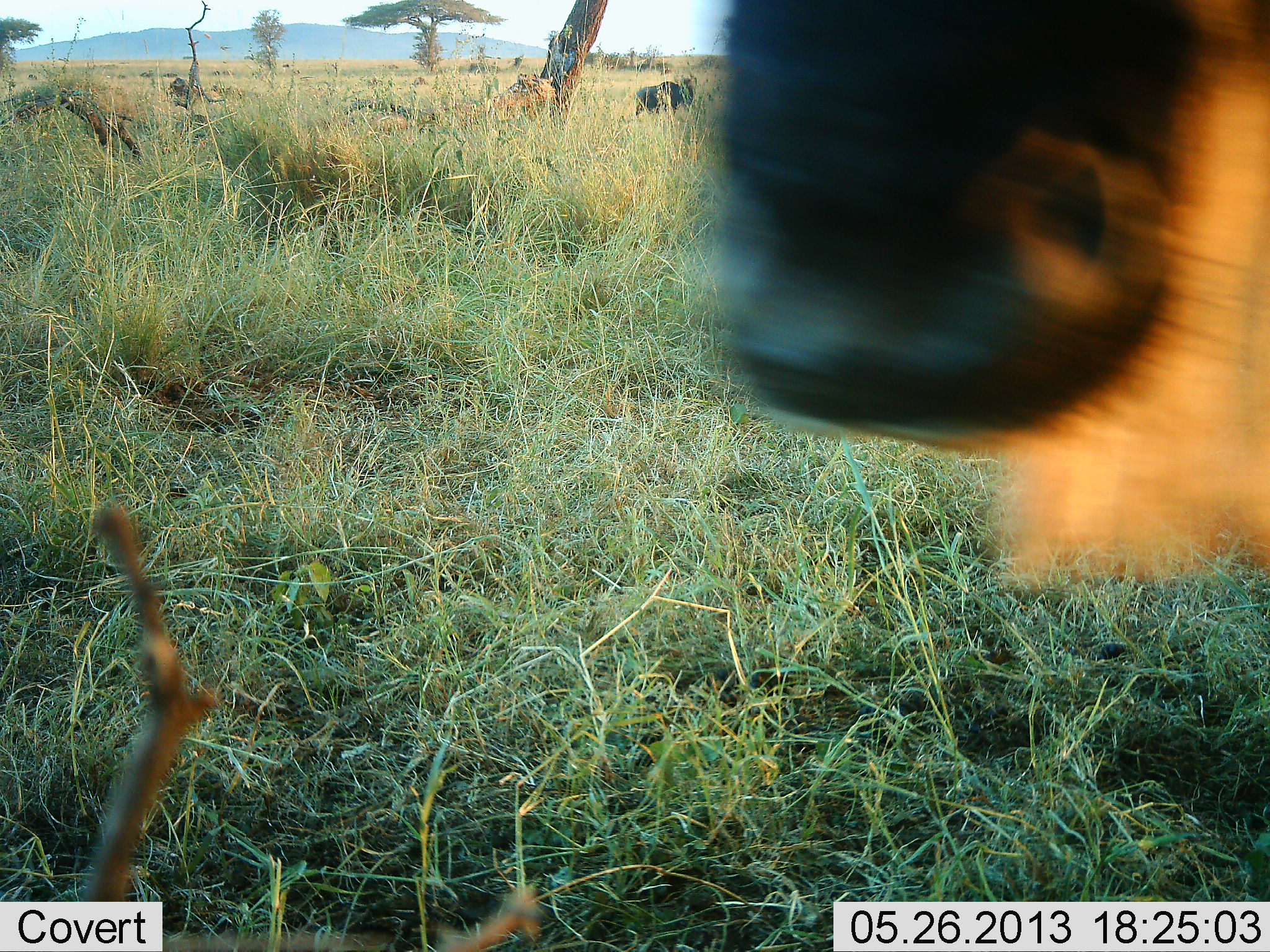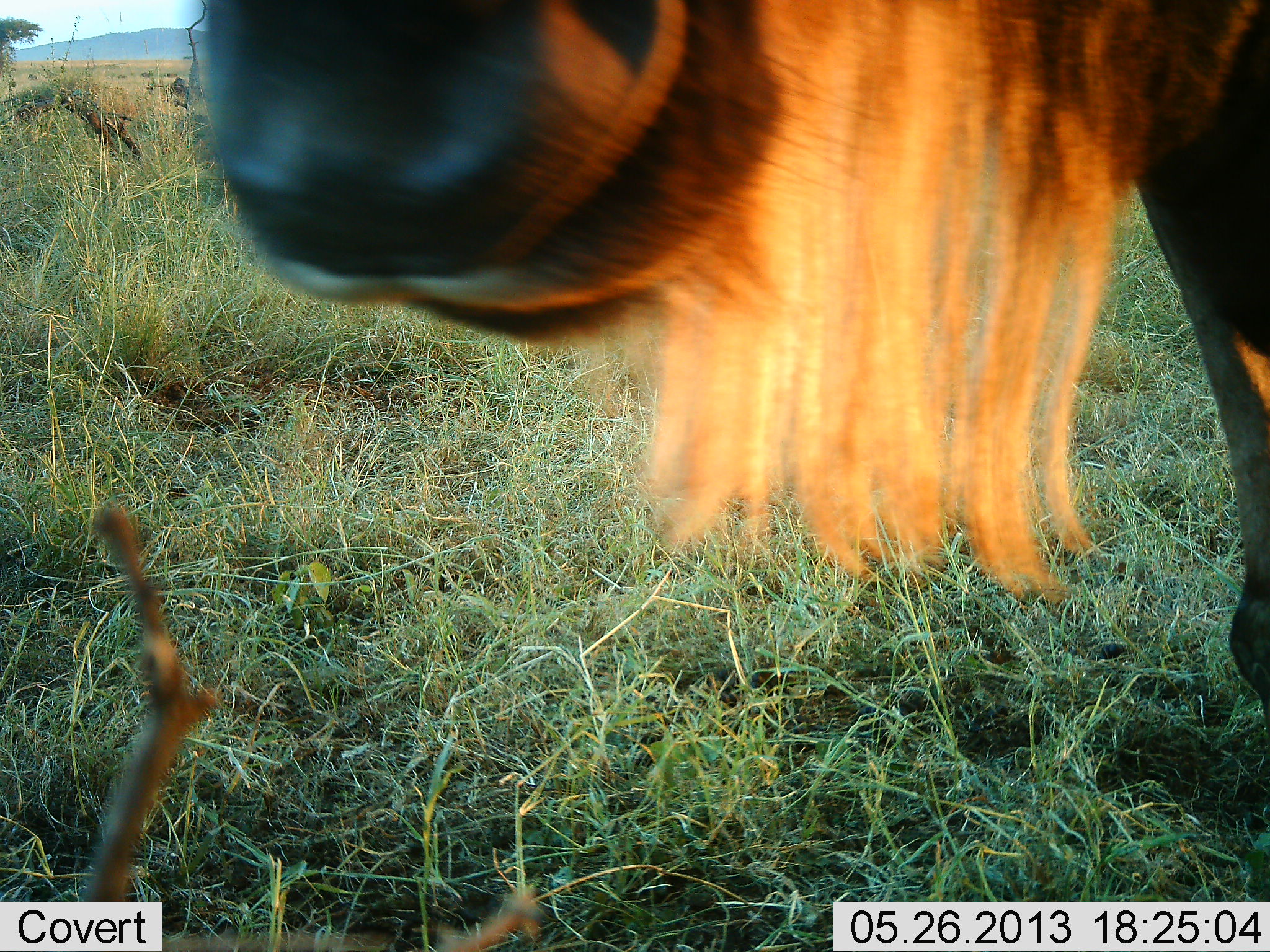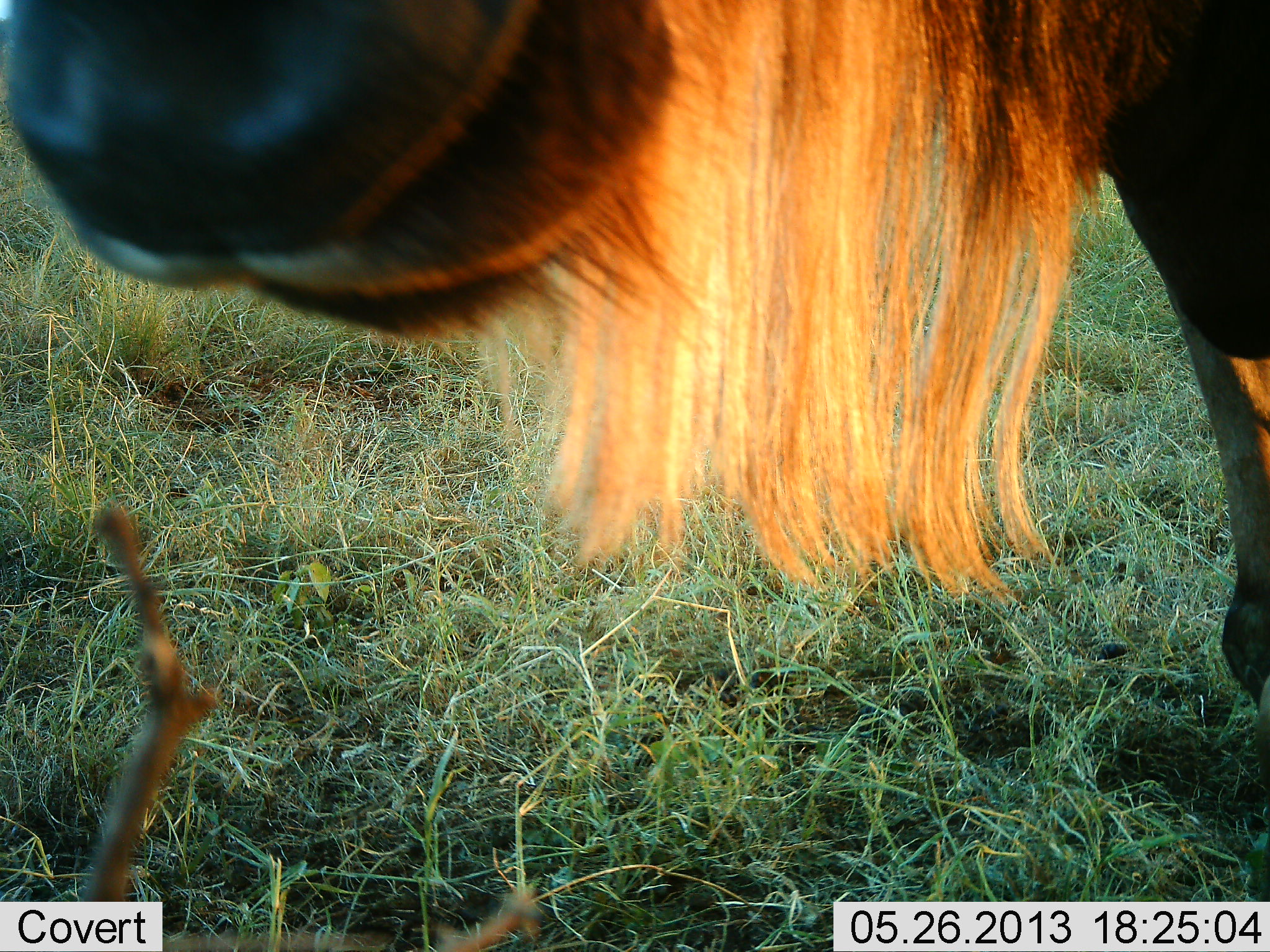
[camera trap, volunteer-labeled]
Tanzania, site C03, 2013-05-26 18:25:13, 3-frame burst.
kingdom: Animalia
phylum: Chordata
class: Mammalia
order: Artiodactyla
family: Bovidae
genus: Connochaetes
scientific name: Connochaetes taurinus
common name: blue wildebeest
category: wildebeest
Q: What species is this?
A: Wildebeest (blue wildebeest) (Connochaetes taurinus).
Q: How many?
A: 2.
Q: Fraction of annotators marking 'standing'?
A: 70%.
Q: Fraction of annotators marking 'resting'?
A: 0%.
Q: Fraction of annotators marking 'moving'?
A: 30%.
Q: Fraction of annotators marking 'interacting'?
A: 0%.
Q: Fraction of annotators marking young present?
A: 0%.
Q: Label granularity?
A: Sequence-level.